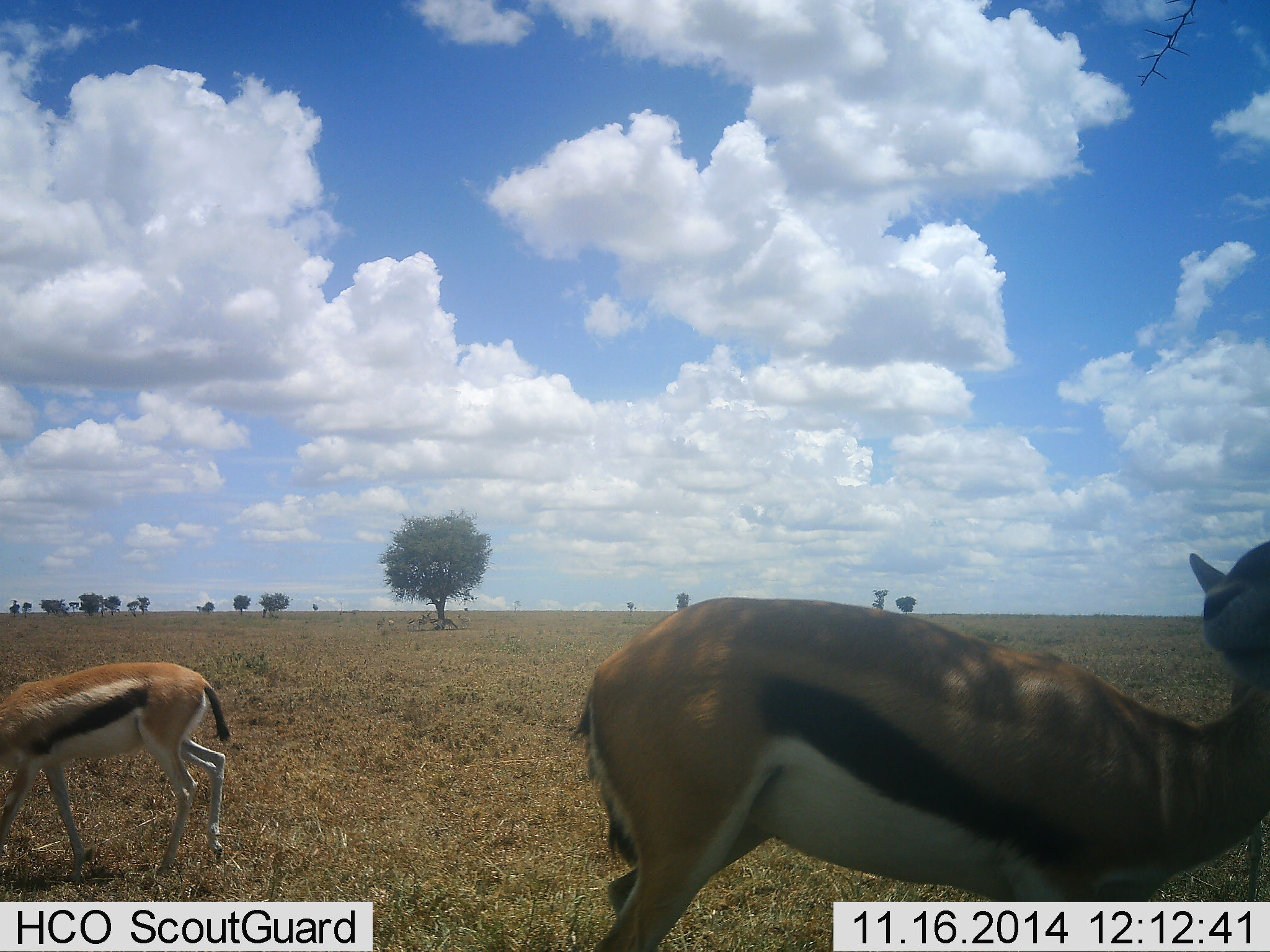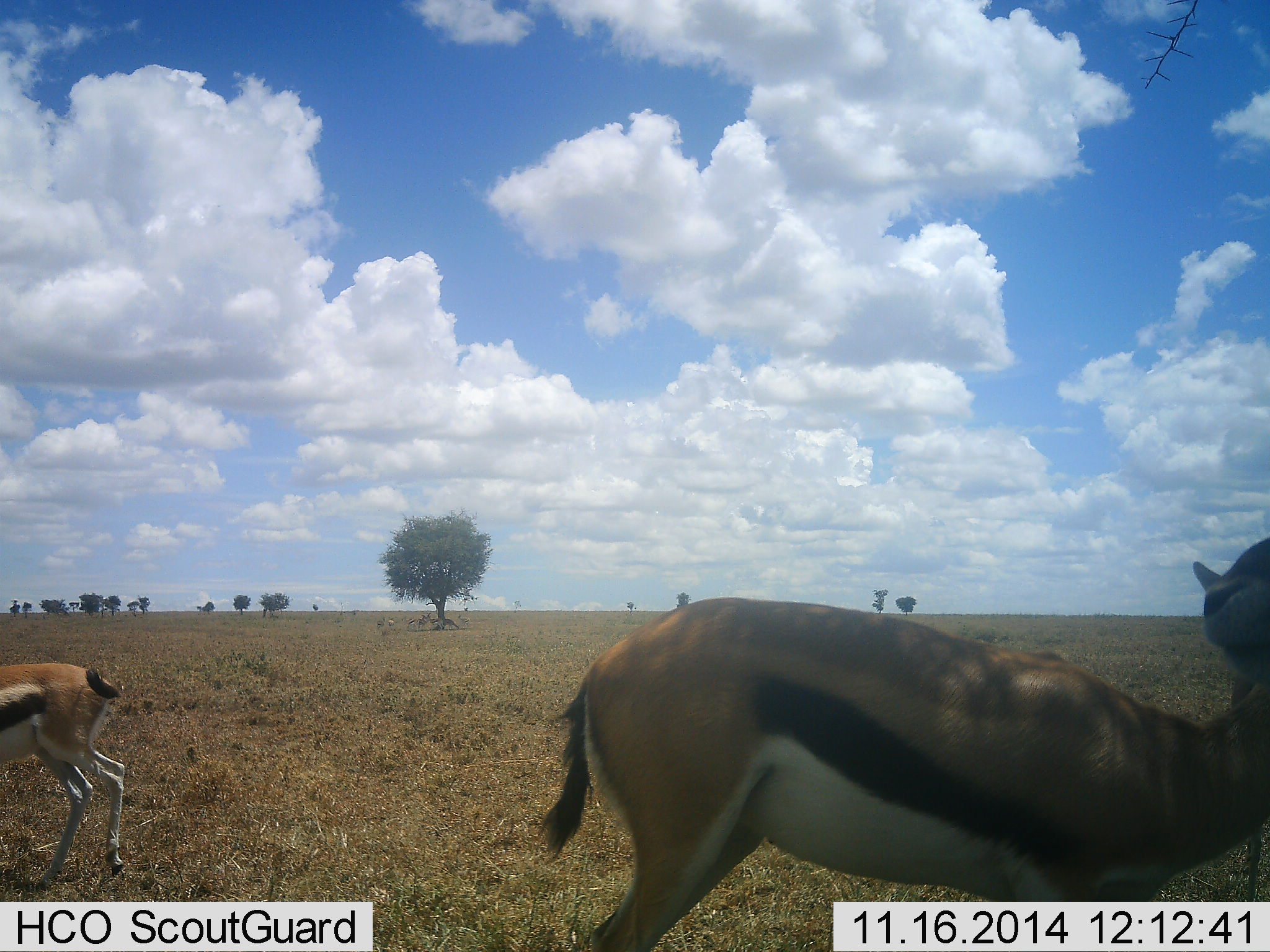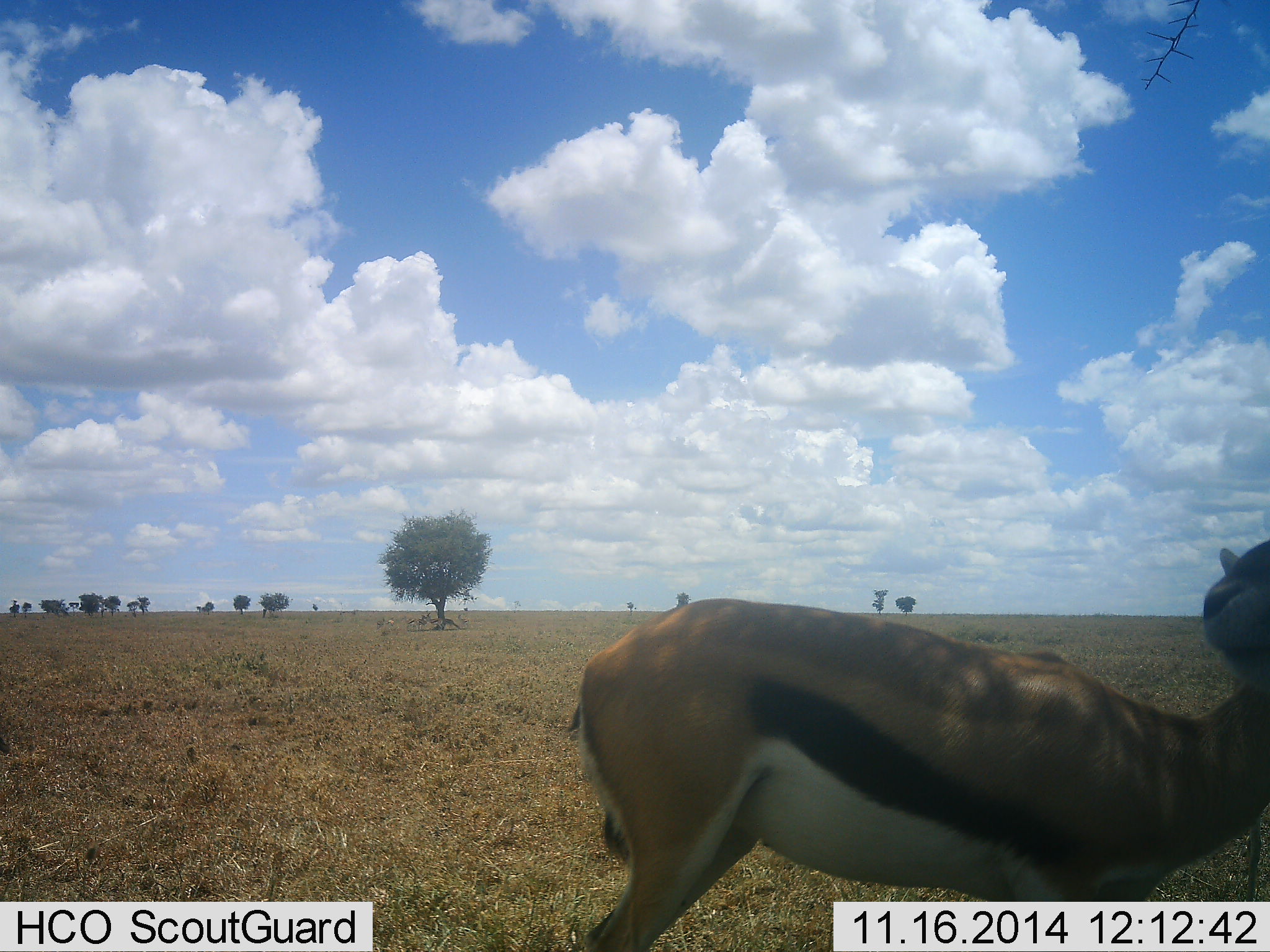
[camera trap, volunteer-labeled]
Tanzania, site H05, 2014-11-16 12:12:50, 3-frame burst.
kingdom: Animalia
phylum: Chordata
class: Mammalia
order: Artiodactyla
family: Bovidae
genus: Eudorcas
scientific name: Eudorcas thomsonii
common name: thomson's gazelle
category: gazellethomsons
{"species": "gazellethomsons (thomson's gazelle) (Eudorcas thomsonii)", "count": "3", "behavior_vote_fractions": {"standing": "80%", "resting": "0%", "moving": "50%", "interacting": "0%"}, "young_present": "0%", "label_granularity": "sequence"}